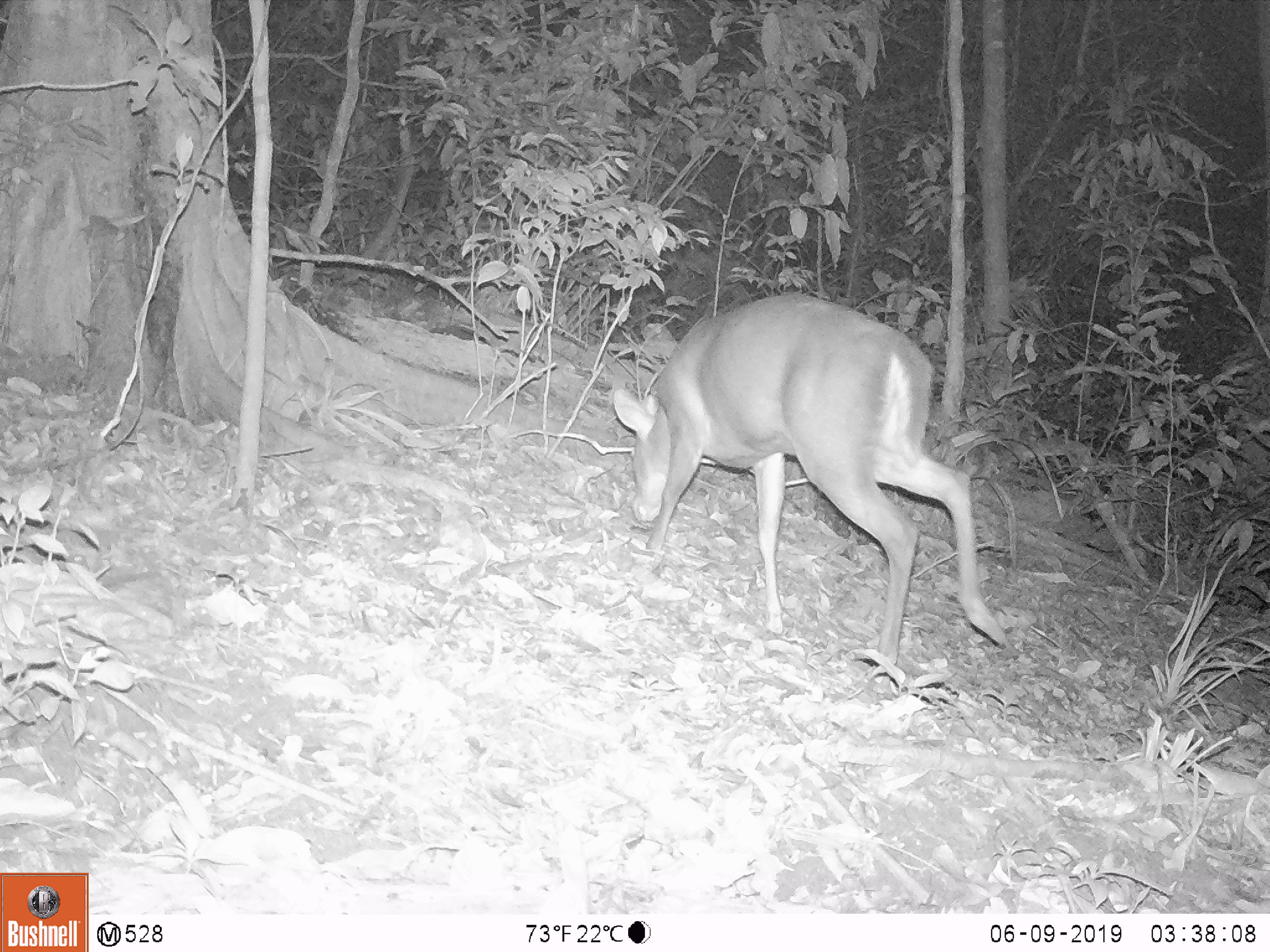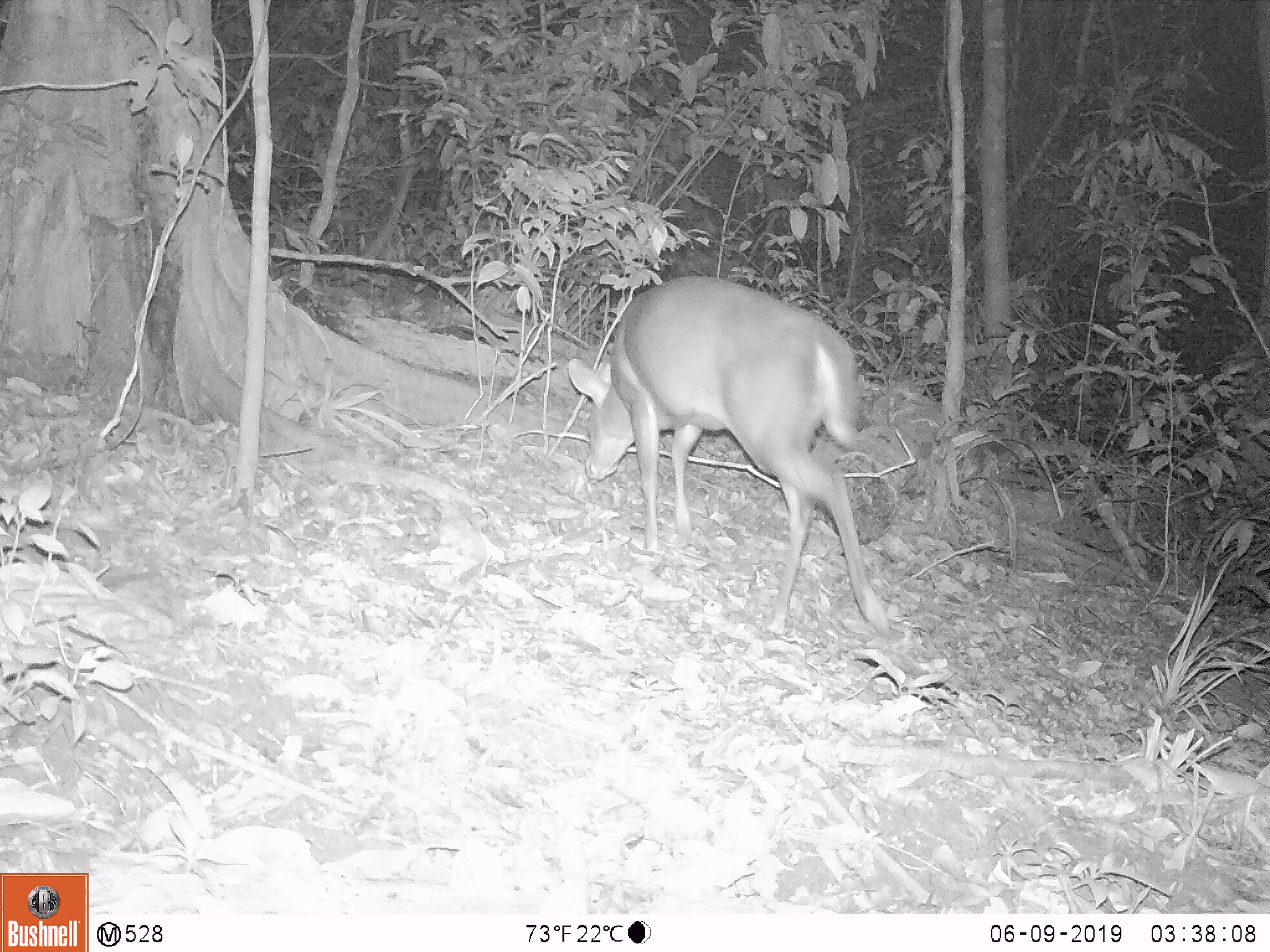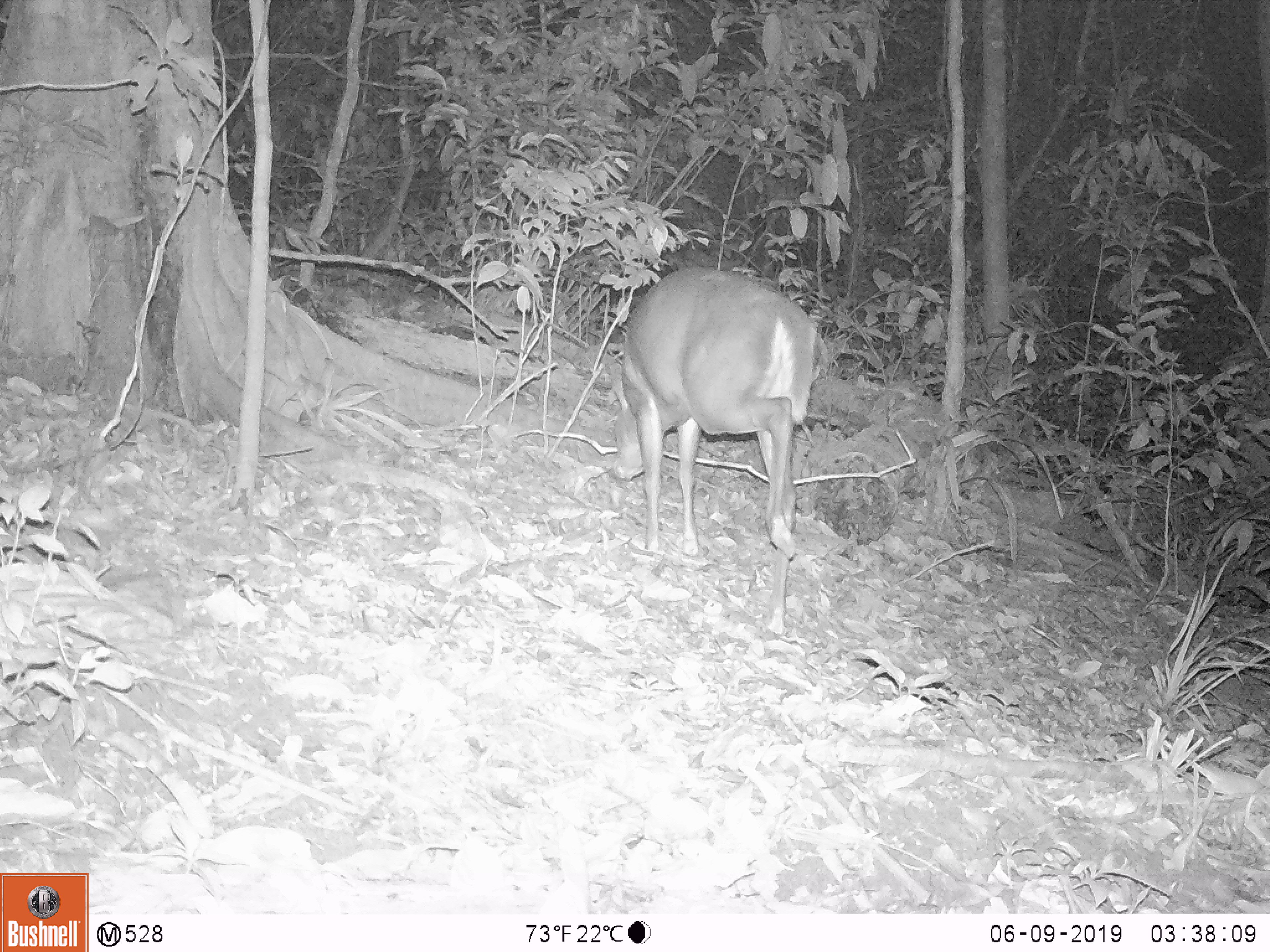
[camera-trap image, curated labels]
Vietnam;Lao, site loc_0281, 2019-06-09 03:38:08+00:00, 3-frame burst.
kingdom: Animalia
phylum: Chordata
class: Mammalia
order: Artiodactyla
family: Cervidae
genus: Muntiacus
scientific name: Muntiacus rooseveltorum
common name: roosevelt's muntjac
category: roosevelts muntjac group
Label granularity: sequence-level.